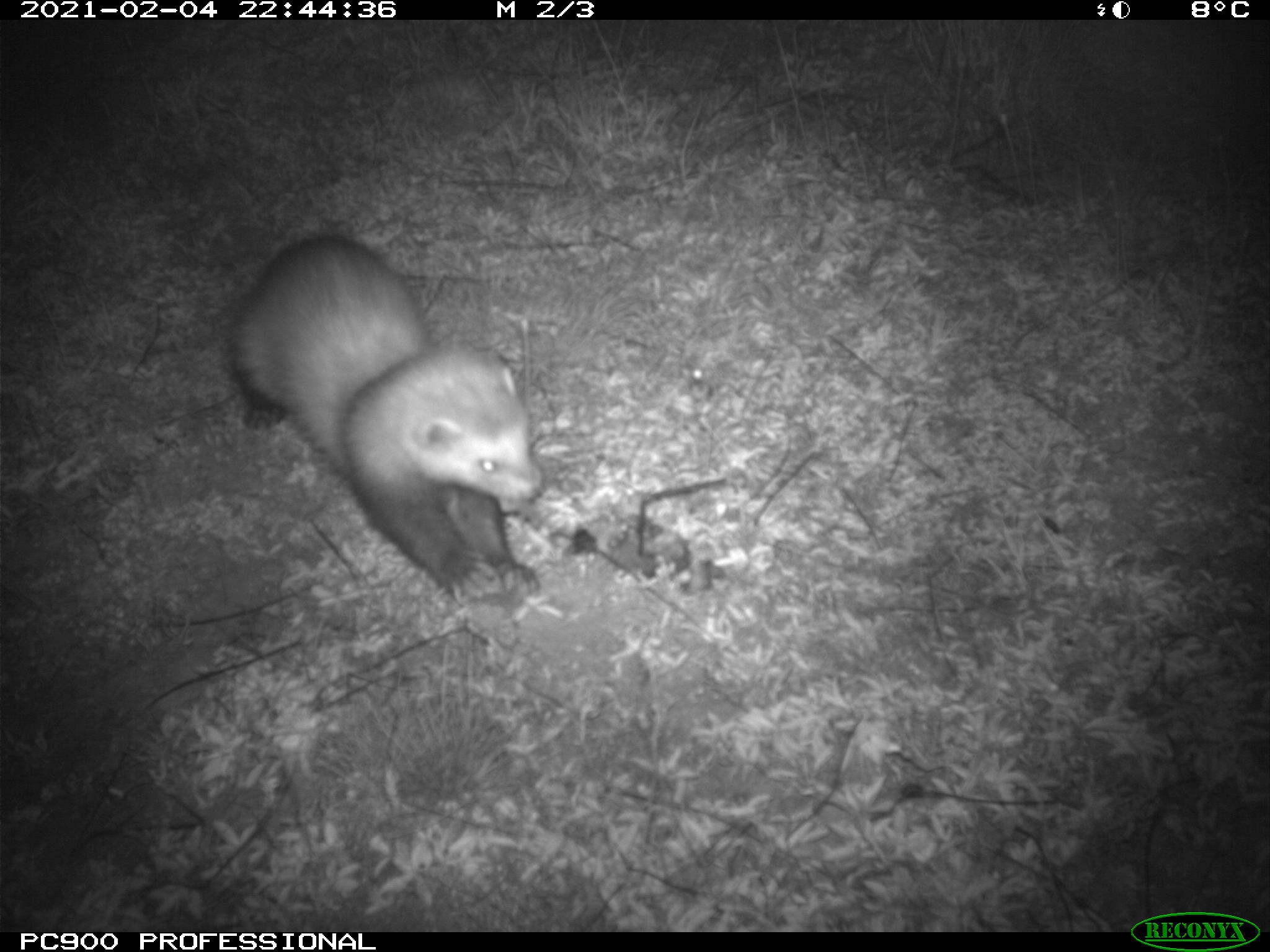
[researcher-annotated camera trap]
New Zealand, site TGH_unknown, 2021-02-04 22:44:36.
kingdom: Animalia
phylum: Chordata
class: Mammalia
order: Carnivora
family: Mustelidae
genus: Mustela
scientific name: Mustela furo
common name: ferret